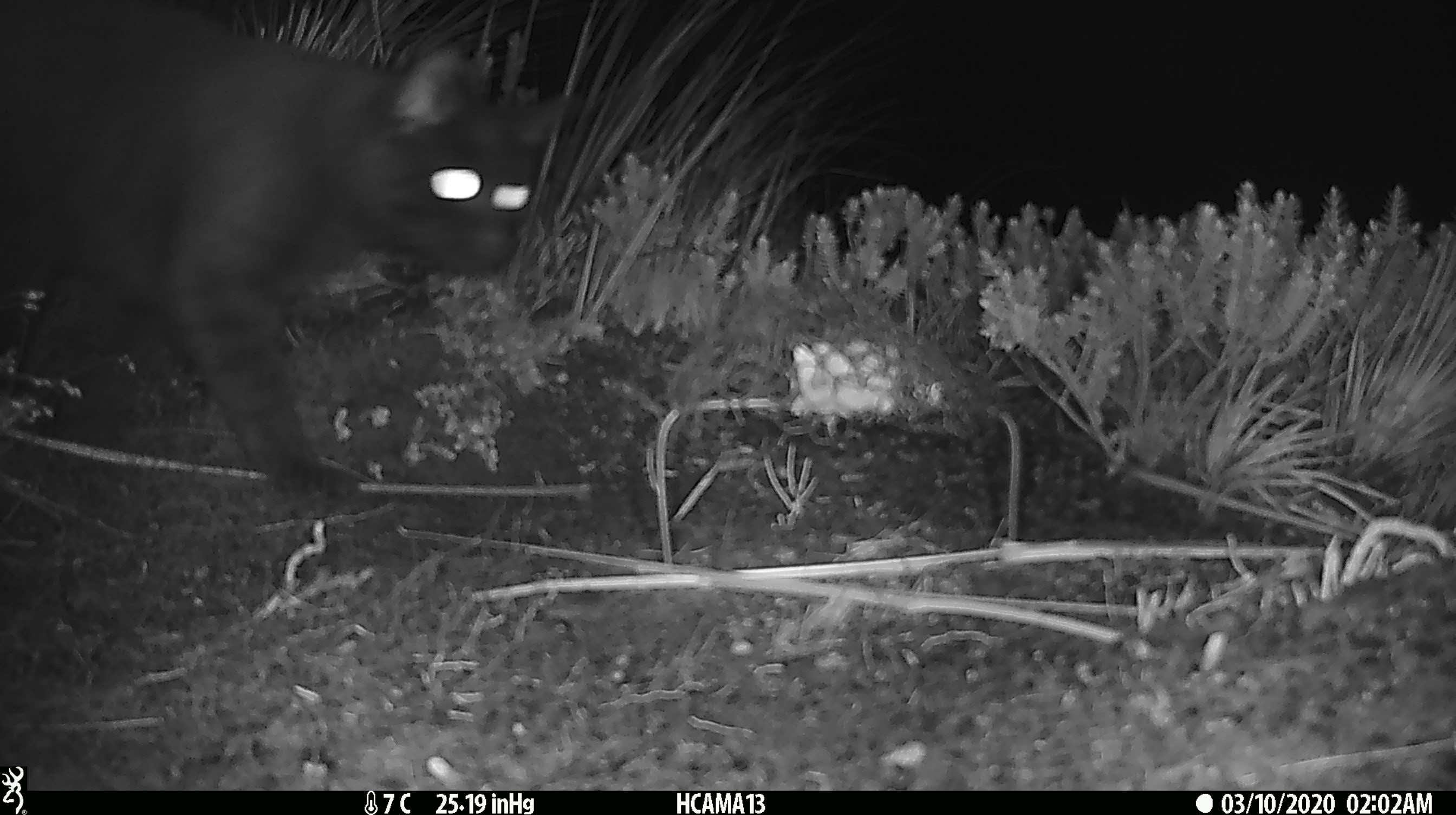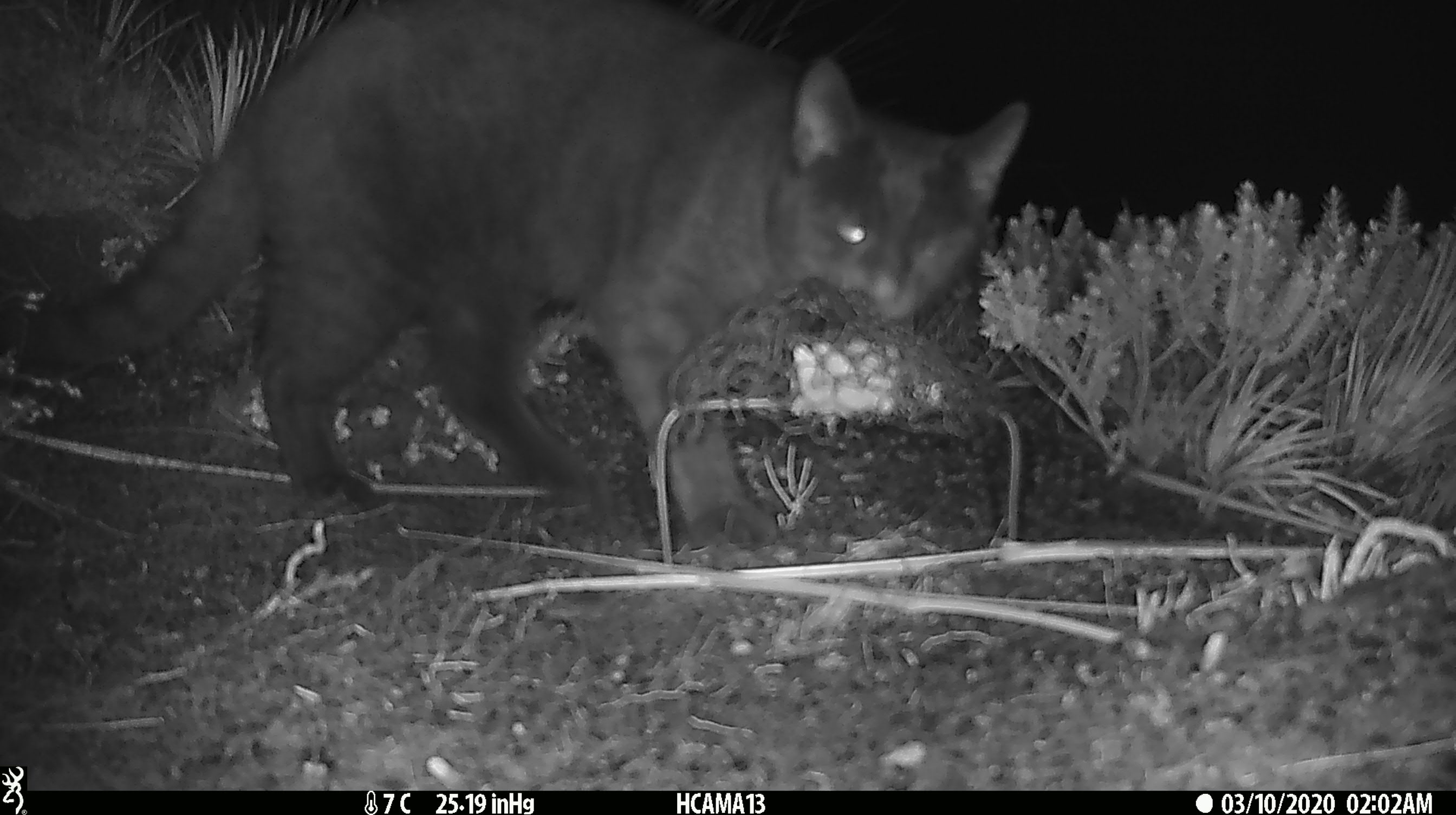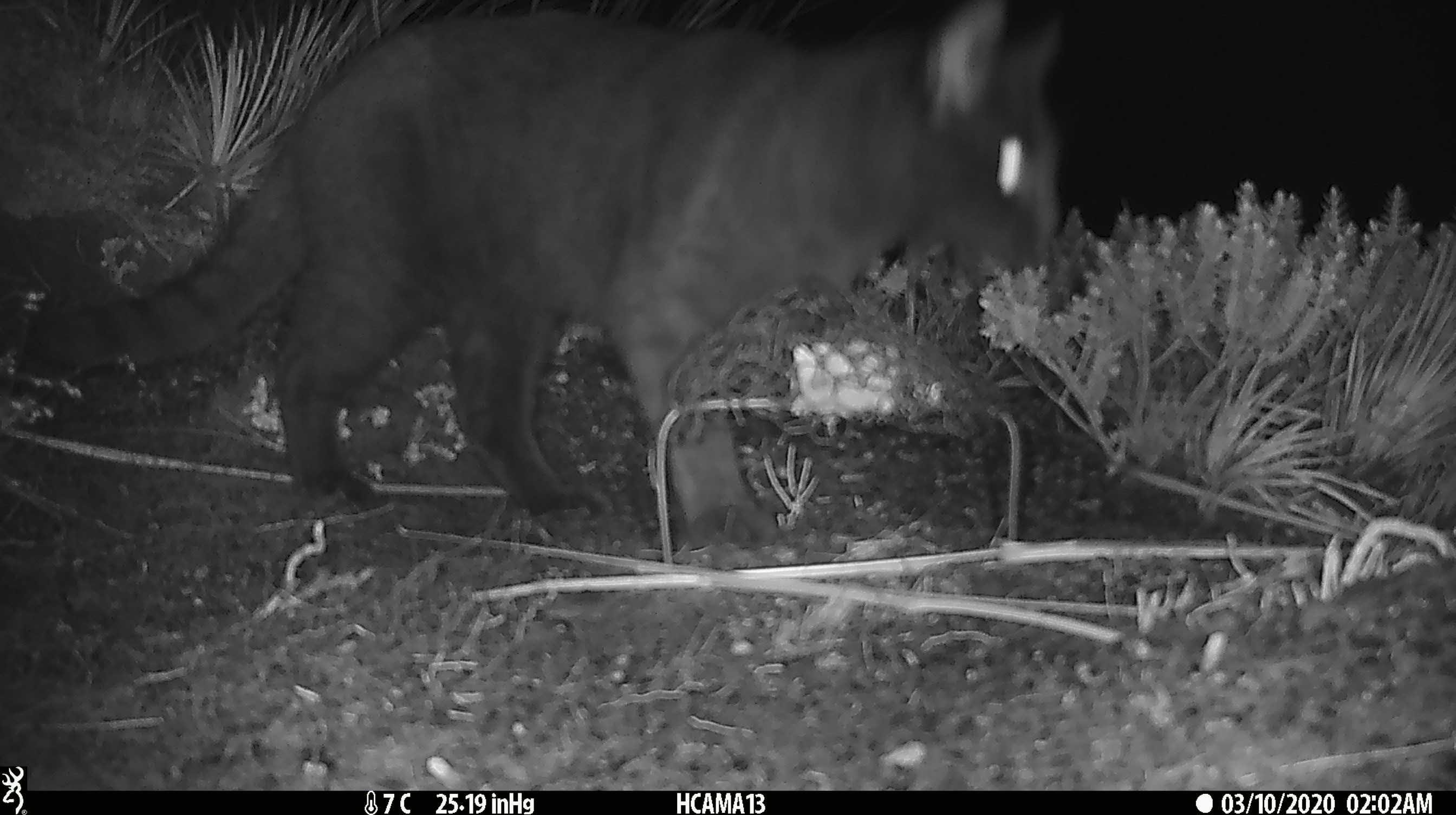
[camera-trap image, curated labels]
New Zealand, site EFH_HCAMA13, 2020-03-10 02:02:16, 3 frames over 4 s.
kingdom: Animalia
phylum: Chordata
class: Mammalia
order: Carnivora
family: Felidae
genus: Felis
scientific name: Felis catus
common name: domestic cat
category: cat